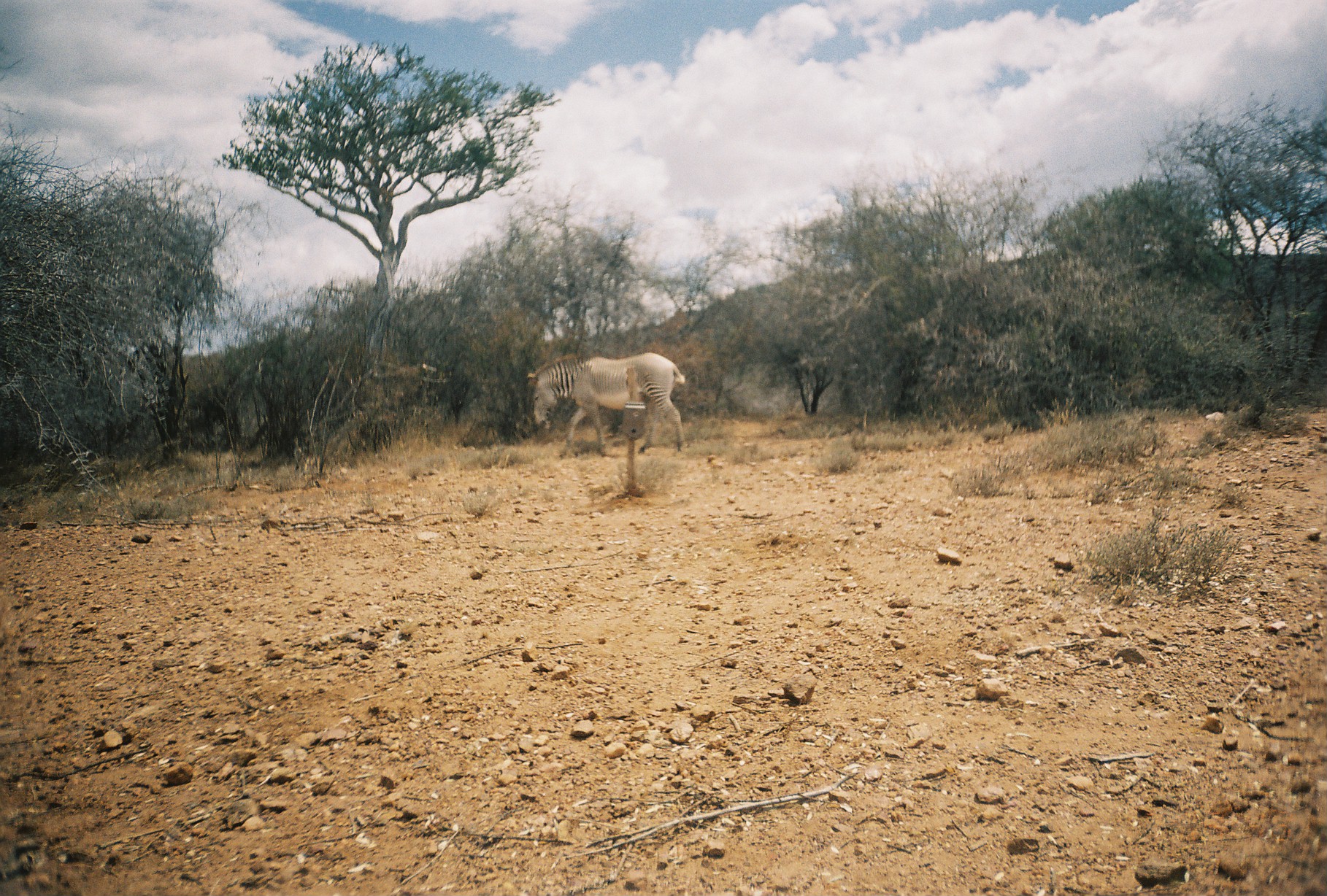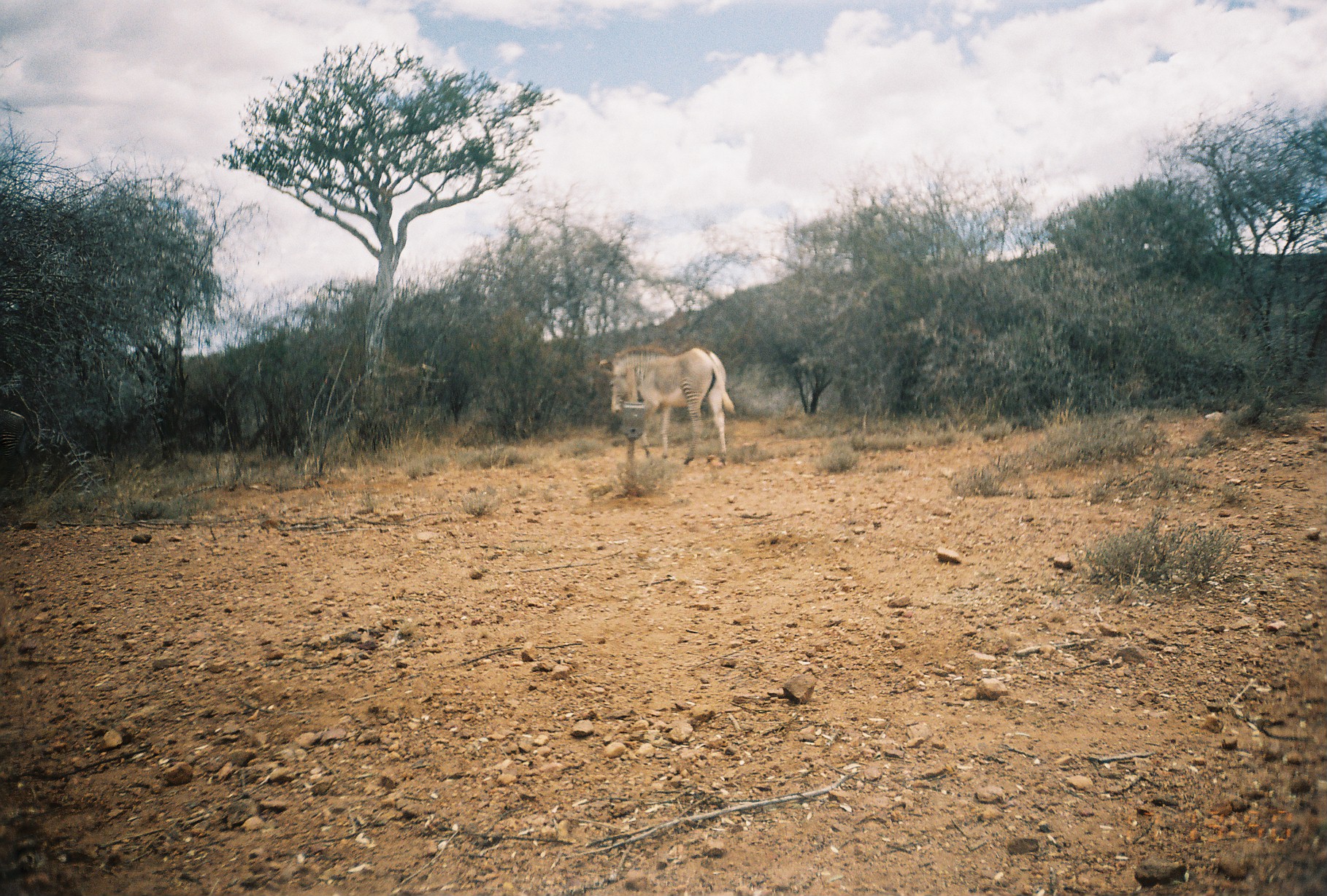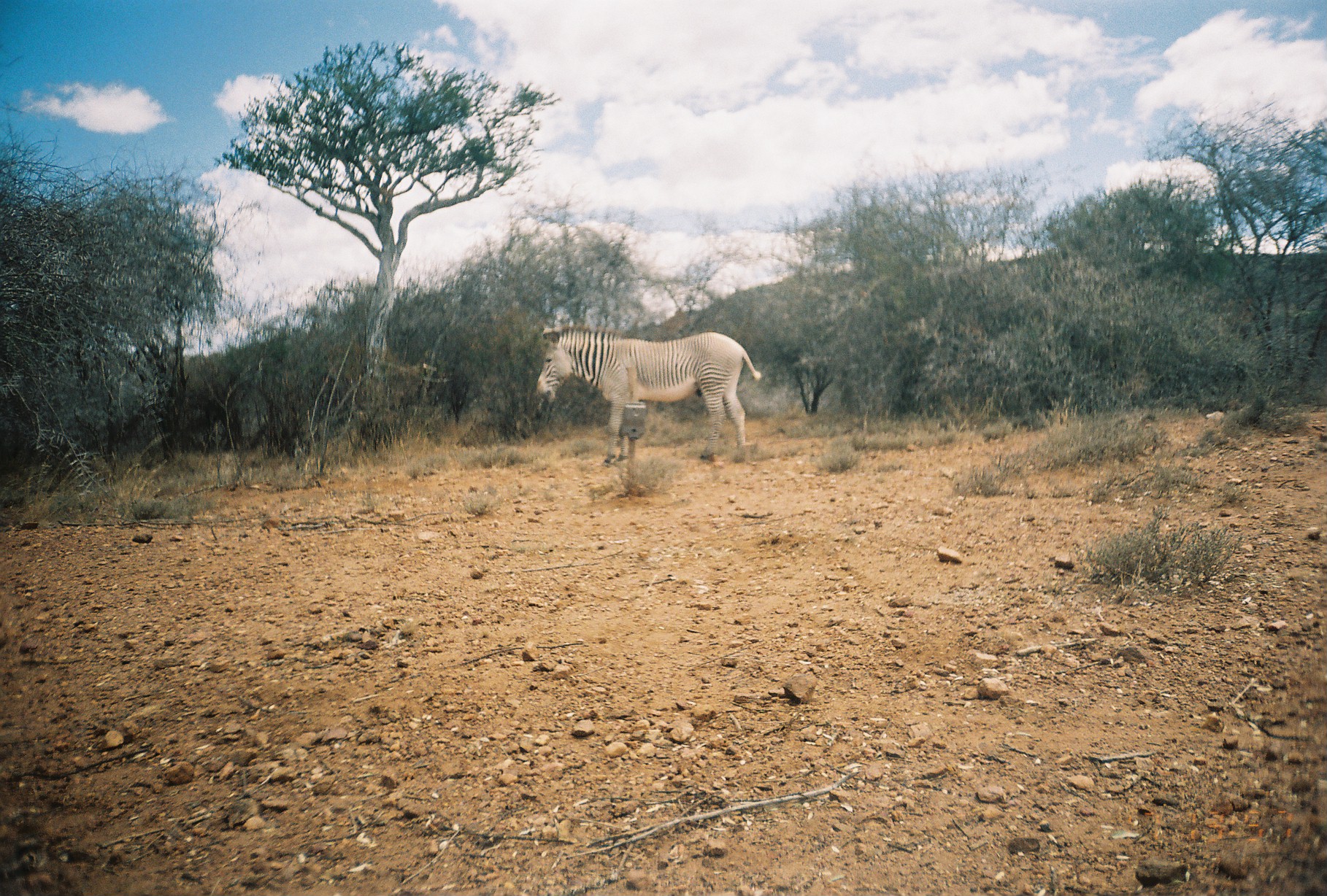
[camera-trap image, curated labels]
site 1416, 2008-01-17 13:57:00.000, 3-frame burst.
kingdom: Animalia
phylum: Chordata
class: Mammalia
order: Perissodactyla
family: Equidae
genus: Equus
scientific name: Equus grevyi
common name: grévy's zebra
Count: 1.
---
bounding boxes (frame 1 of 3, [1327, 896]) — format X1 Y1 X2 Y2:
equus grevyi: 526 352 685 457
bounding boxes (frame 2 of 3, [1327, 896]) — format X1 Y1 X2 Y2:
equus grevyi: 597 343 735 466; 0 405 40 490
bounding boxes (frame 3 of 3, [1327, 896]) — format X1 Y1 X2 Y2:
equus grevyi: 535 324 762 466